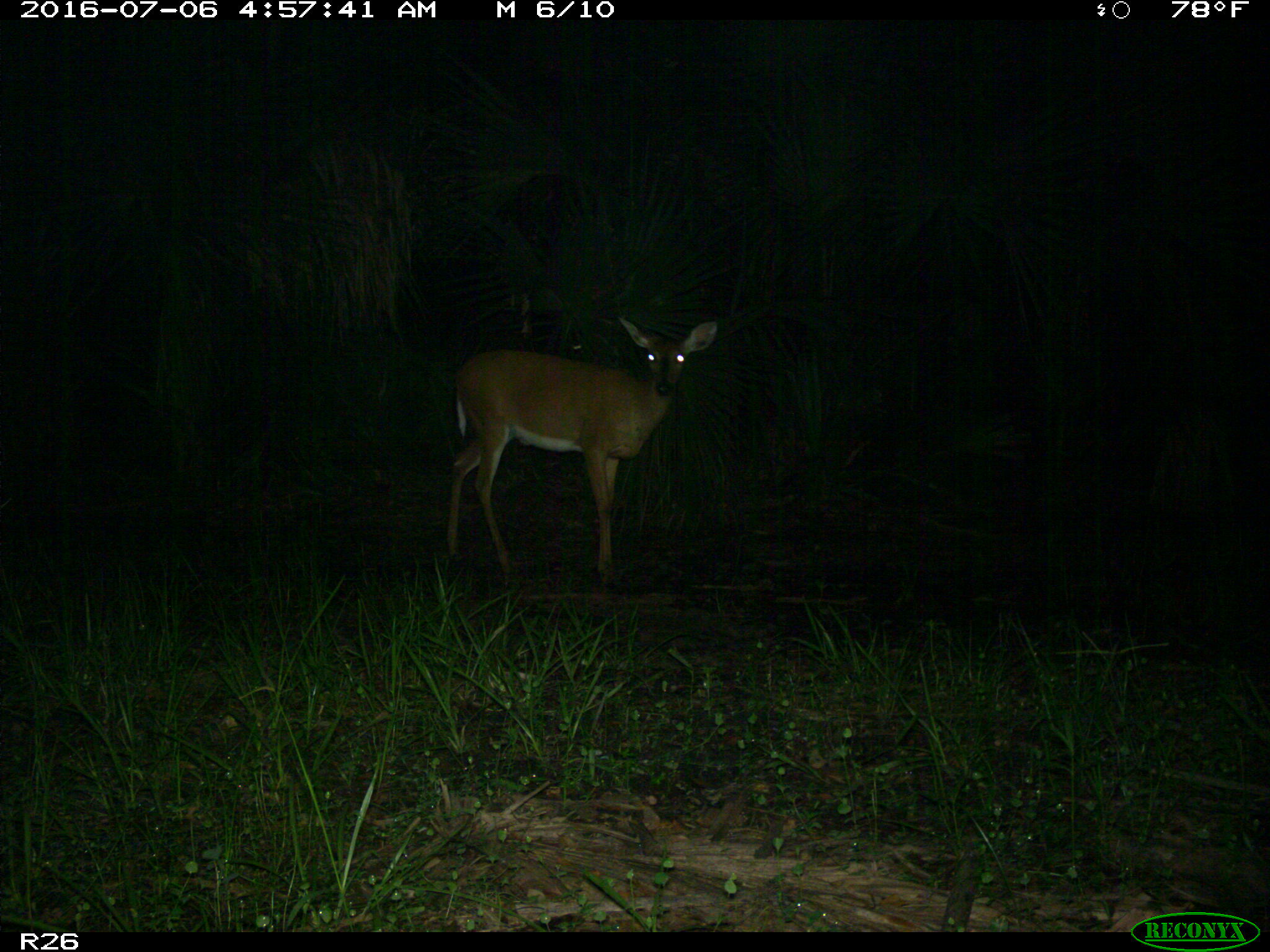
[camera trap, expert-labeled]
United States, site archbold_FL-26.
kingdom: Animalia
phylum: Chordata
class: Mammalia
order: Artiodactyla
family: Cervidae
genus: Odocoileus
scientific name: Odocoileus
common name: deer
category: unidentified deer